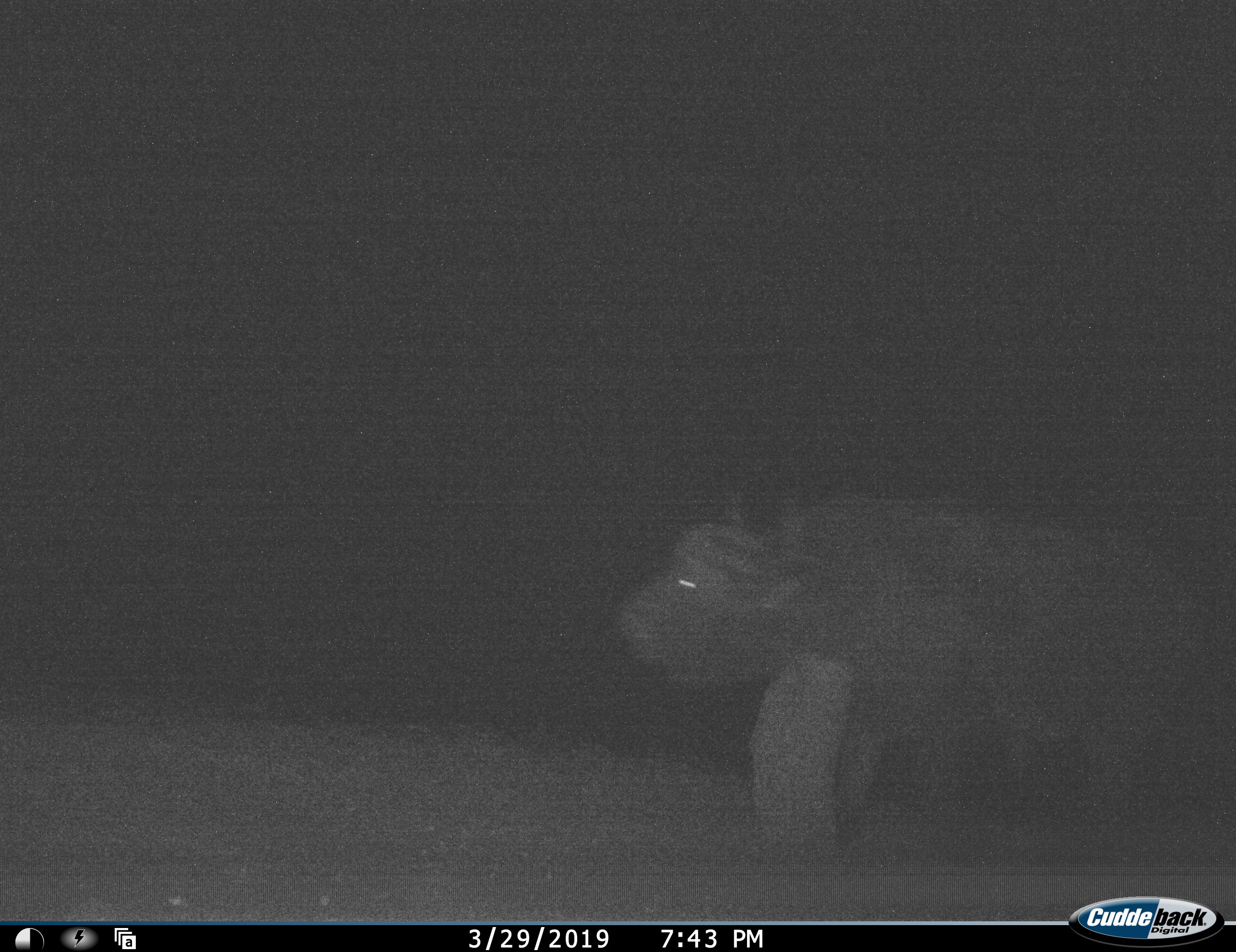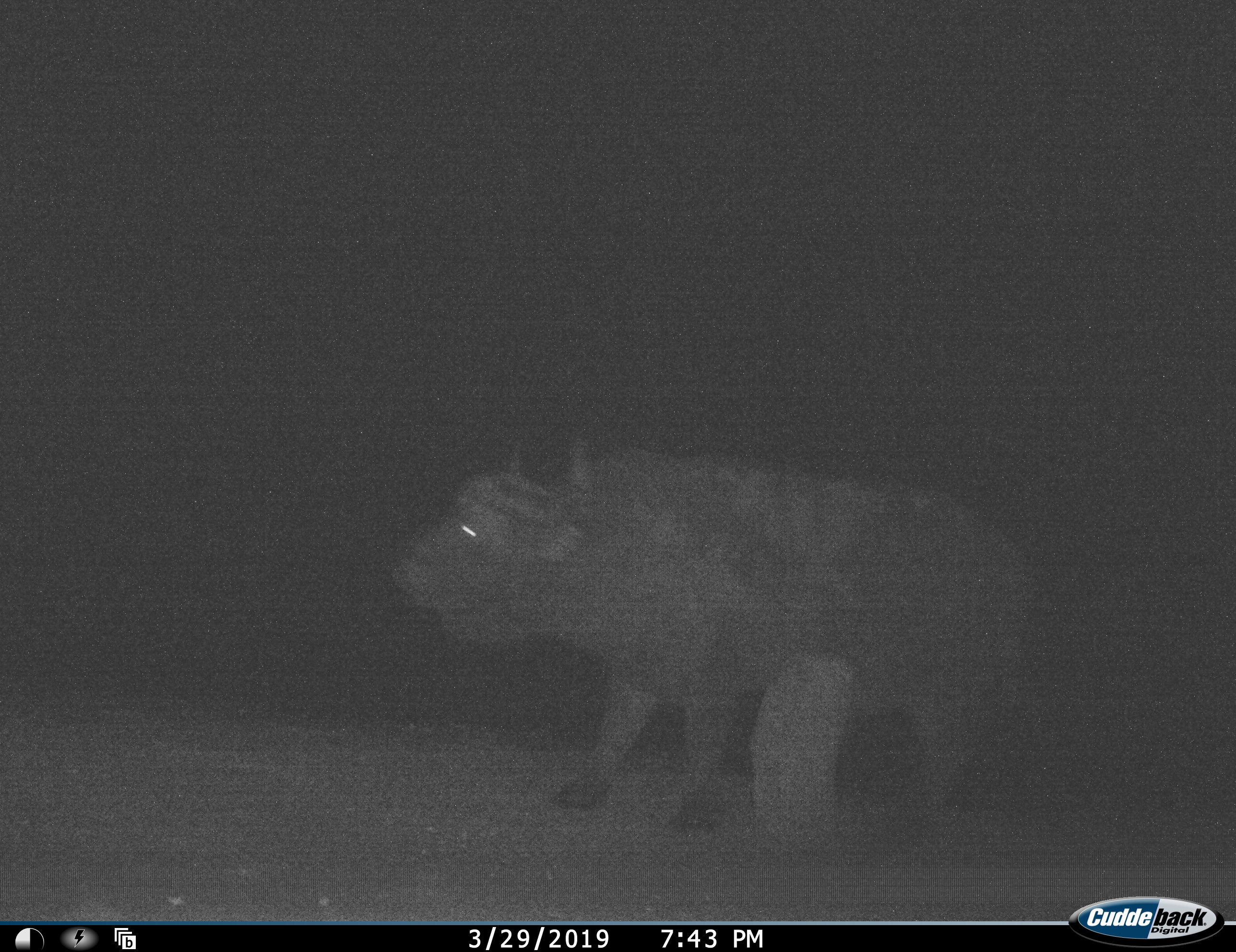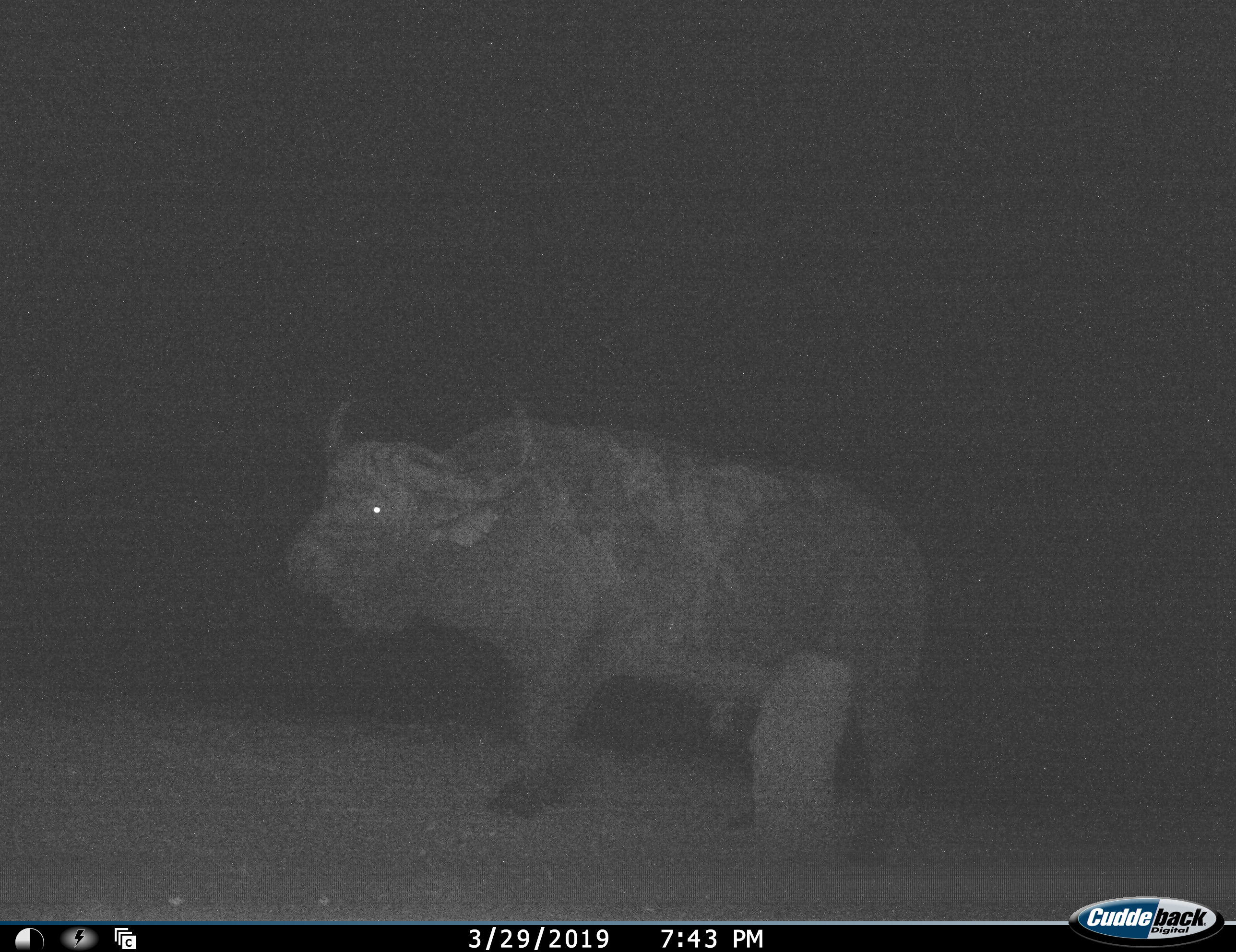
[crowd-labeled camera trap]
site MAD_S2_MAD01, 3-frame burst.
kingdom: Animalia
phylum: Chordata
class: Mammalia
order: Artiodactyla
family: Bovidae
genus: Syncerus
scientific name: Syncerus caffer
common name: african buffalo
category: buffalo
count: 1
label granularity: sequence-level